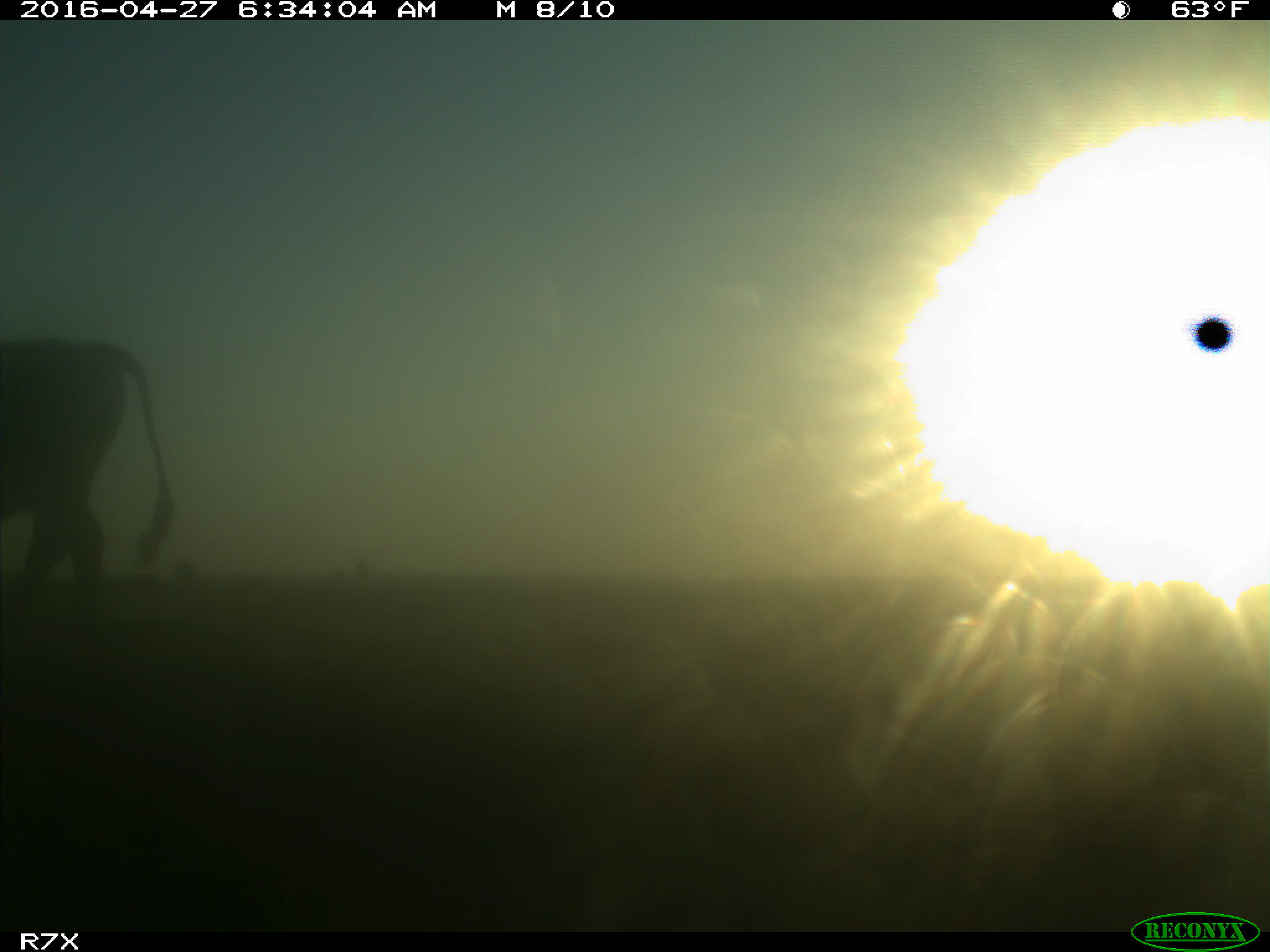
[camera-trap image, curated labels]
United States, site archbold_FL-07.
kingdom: Animalia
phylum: Chordata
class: Mammalia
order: Artiodactyla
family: Bovidae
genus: Bos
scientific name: Bos taurus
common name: domestic cow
Bos taurus (domestic cow).